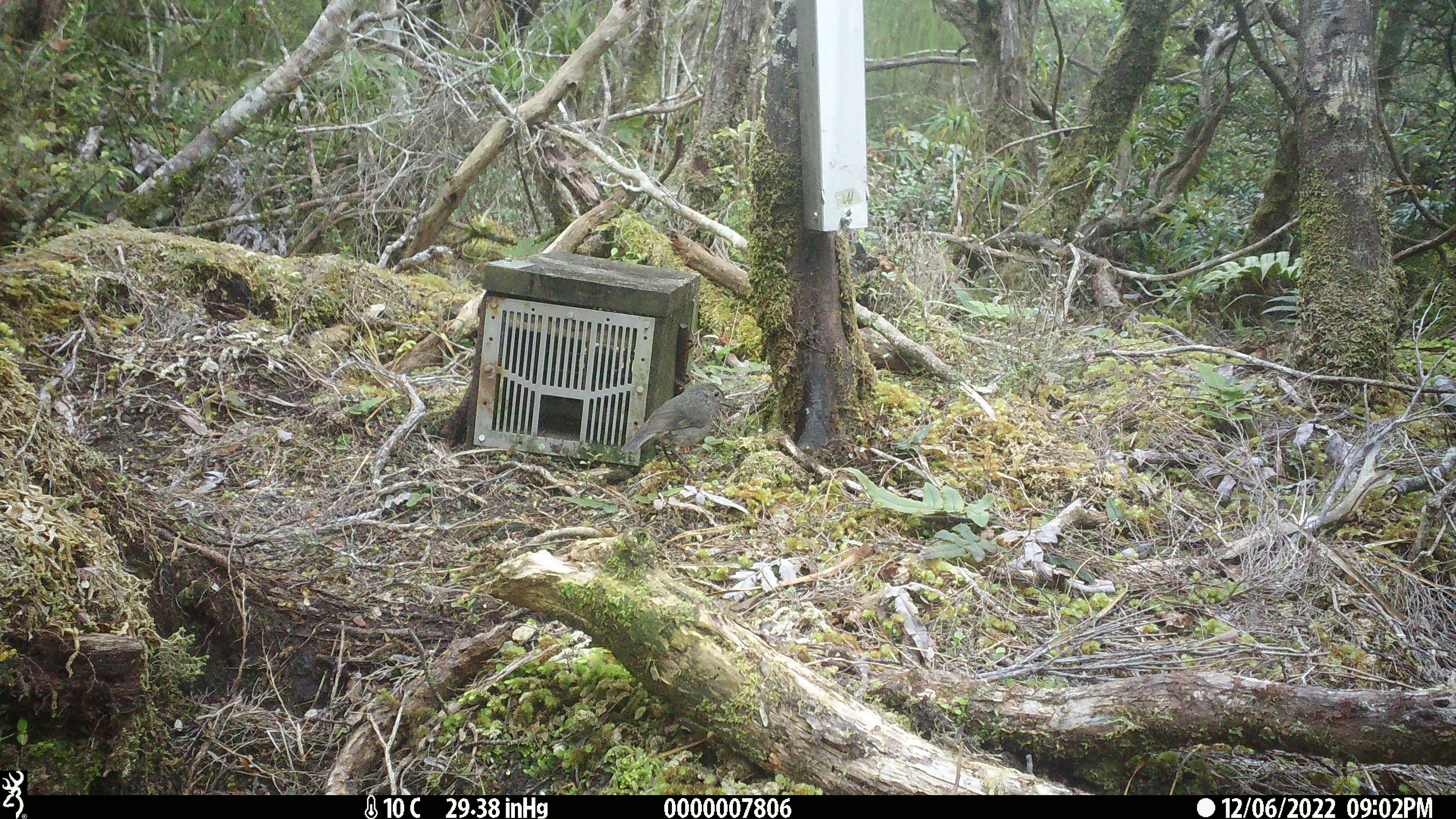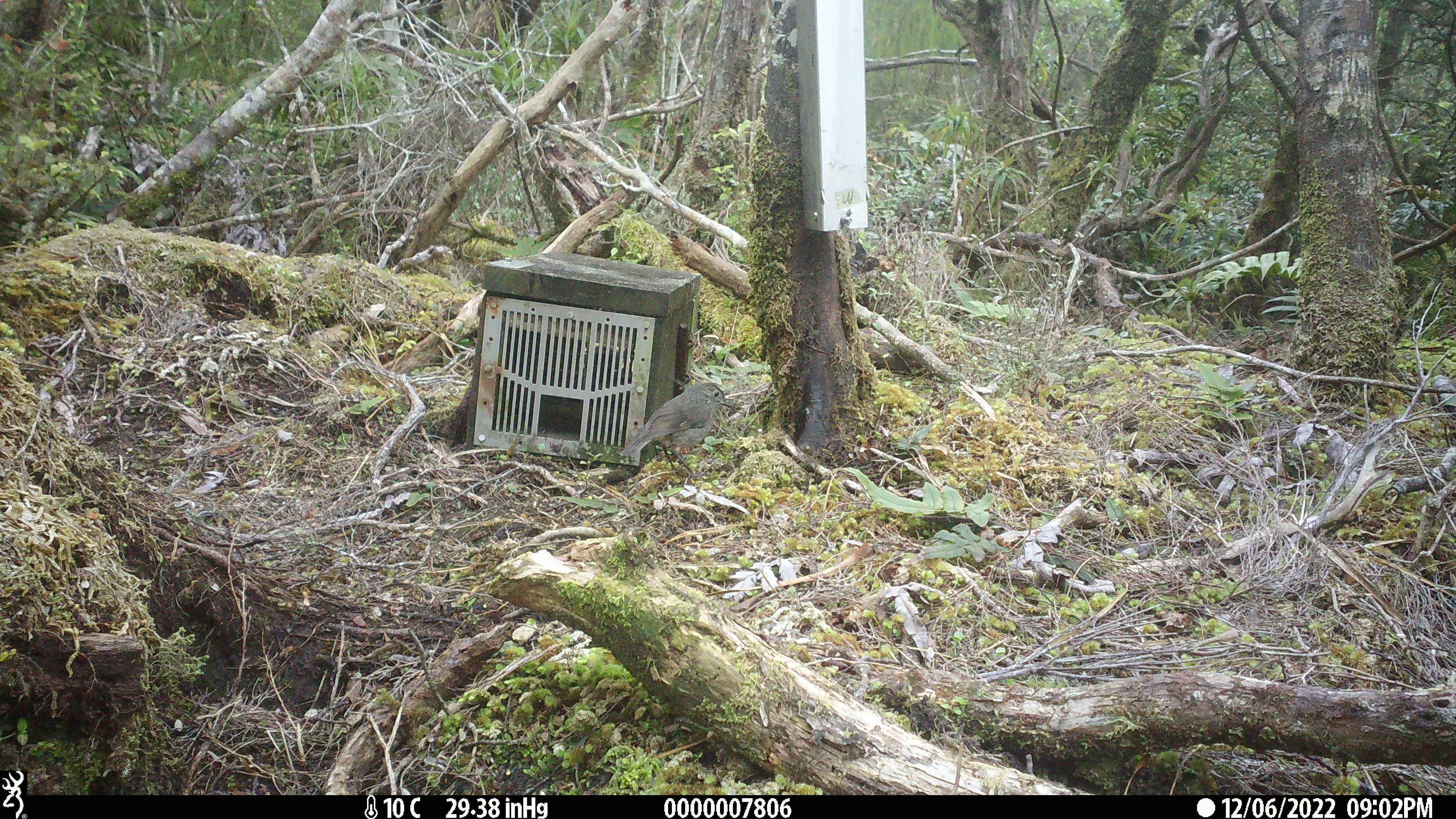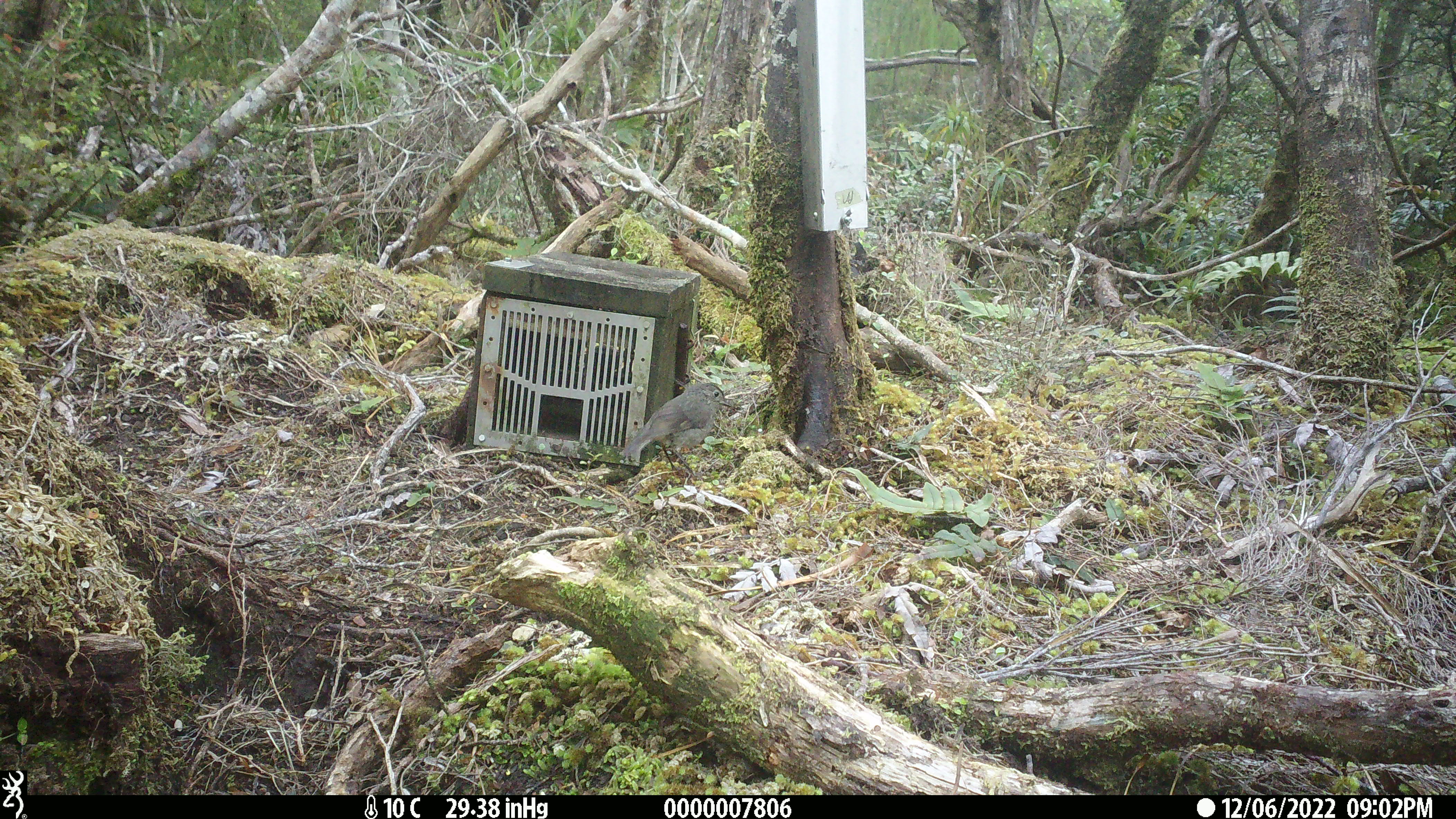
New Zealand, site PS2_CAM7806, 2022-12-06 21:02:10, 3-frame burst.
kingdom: Animalia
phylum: Chordata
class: Aves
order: Passeriformes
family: Petroicidae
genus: Petroica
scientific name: Petroica australis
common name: new zealand robin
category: robin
Robin (new zealand robin) (Petroica australis).